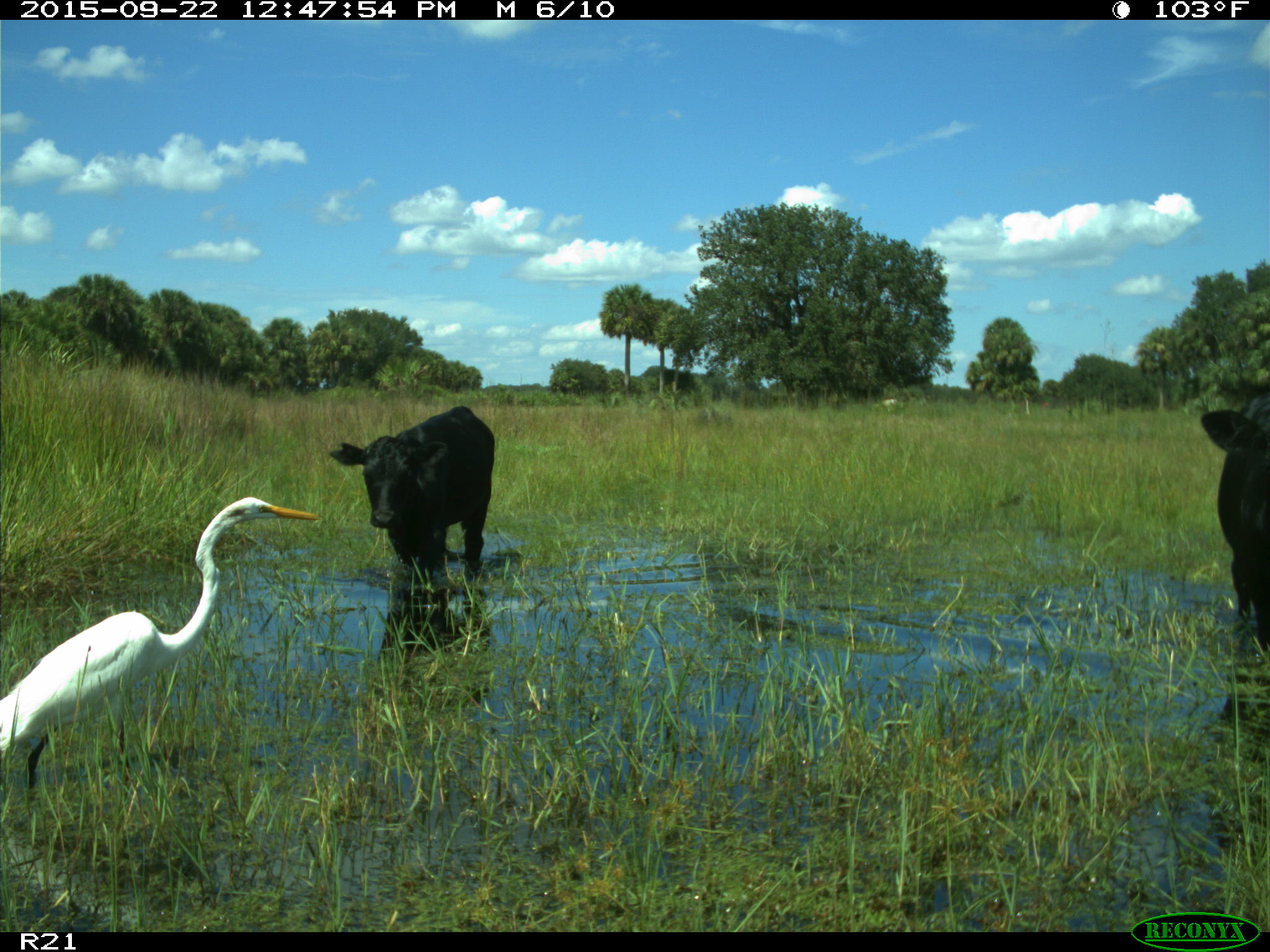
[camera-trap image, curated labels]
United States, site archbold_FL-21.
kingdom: Animalia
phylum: Chordata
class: Mammalia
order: Artiodactyla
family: Bovidae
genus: Bos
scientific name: Bos taurus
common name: domestic cow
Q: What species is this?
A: Bos taurus (domestic cow).